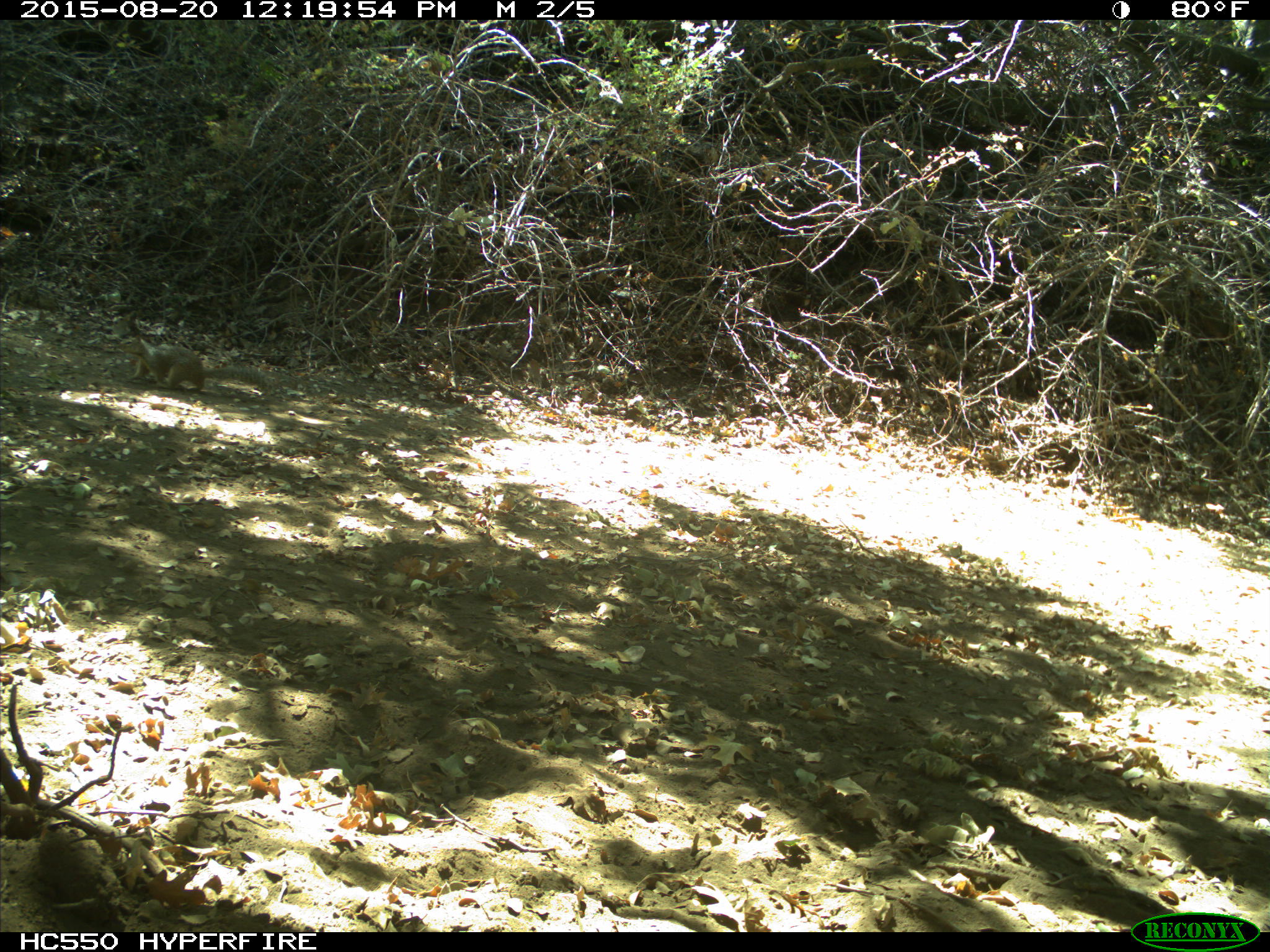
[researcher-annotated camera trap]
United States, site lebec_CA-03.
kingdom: Animalia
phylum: Chordata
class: Mammalia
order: Rodentia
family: Sciuridae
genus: Otospermophilus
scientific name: Otospermophilus beecheyi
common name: california ground squirrel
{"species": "Otospermophilus beecheyi (california ground squirrel)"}